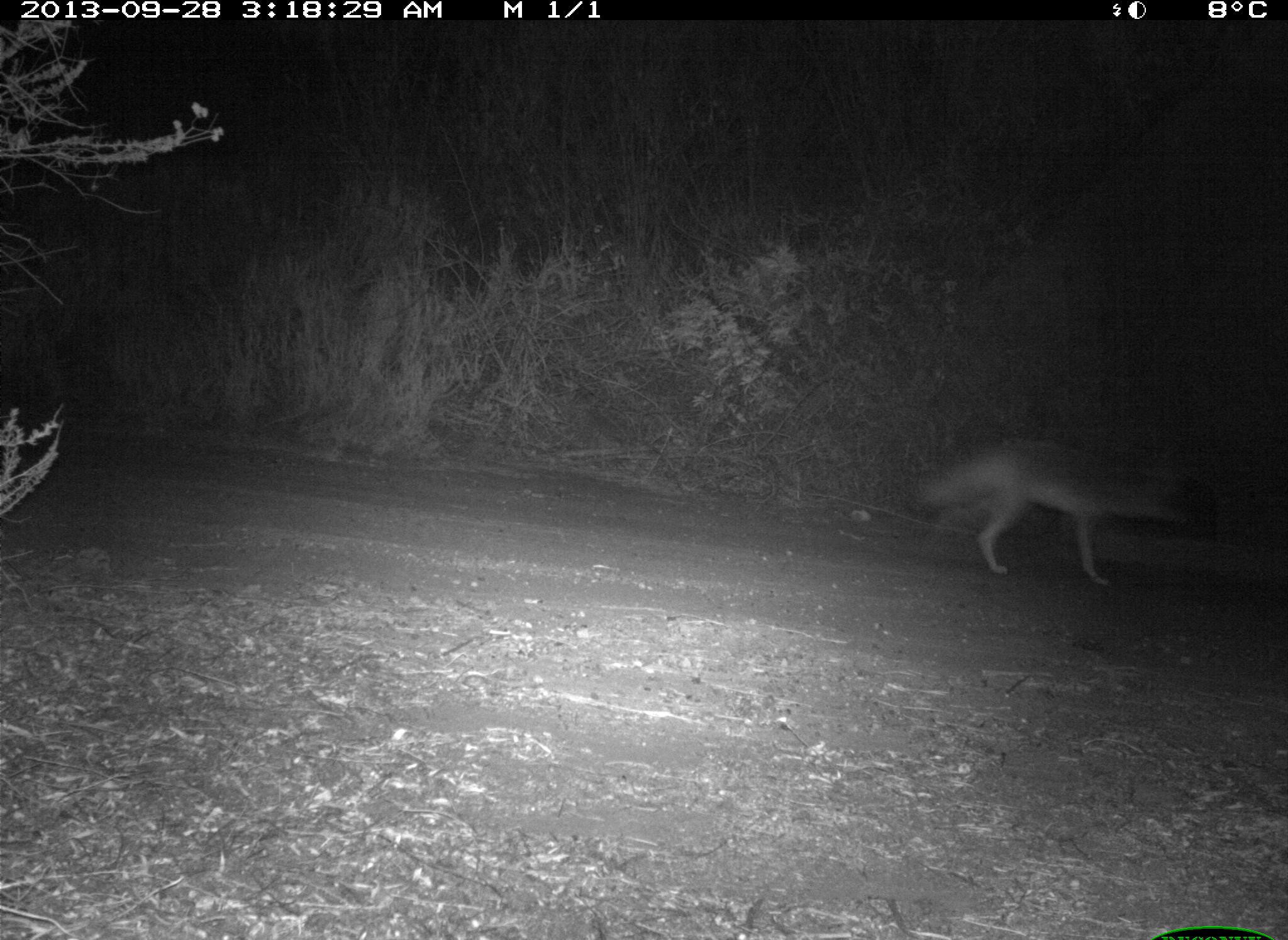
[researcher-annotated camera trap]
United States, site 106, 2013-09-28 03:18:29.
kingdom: Animalia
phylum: Chordata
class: Mammalia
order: Carnivora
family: Canidae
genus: Canis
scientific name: Canis latrans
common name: coyote